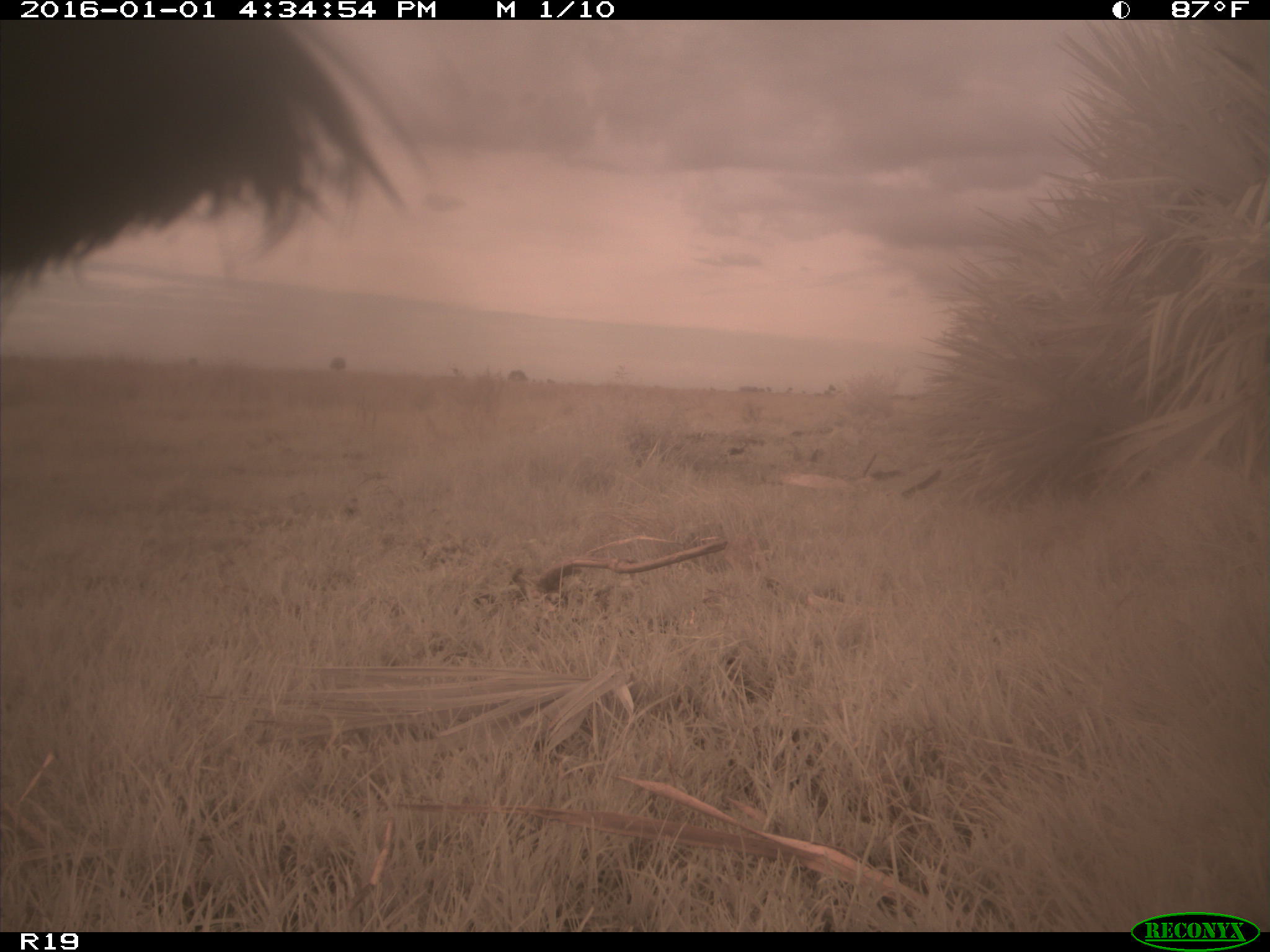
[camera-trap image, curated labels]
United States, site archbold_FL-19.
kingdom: Animalia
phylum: Chordata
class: Mammalia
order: Artiodactyla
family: Bovidae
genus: Bos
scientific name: Bos taurus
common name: domestic cow